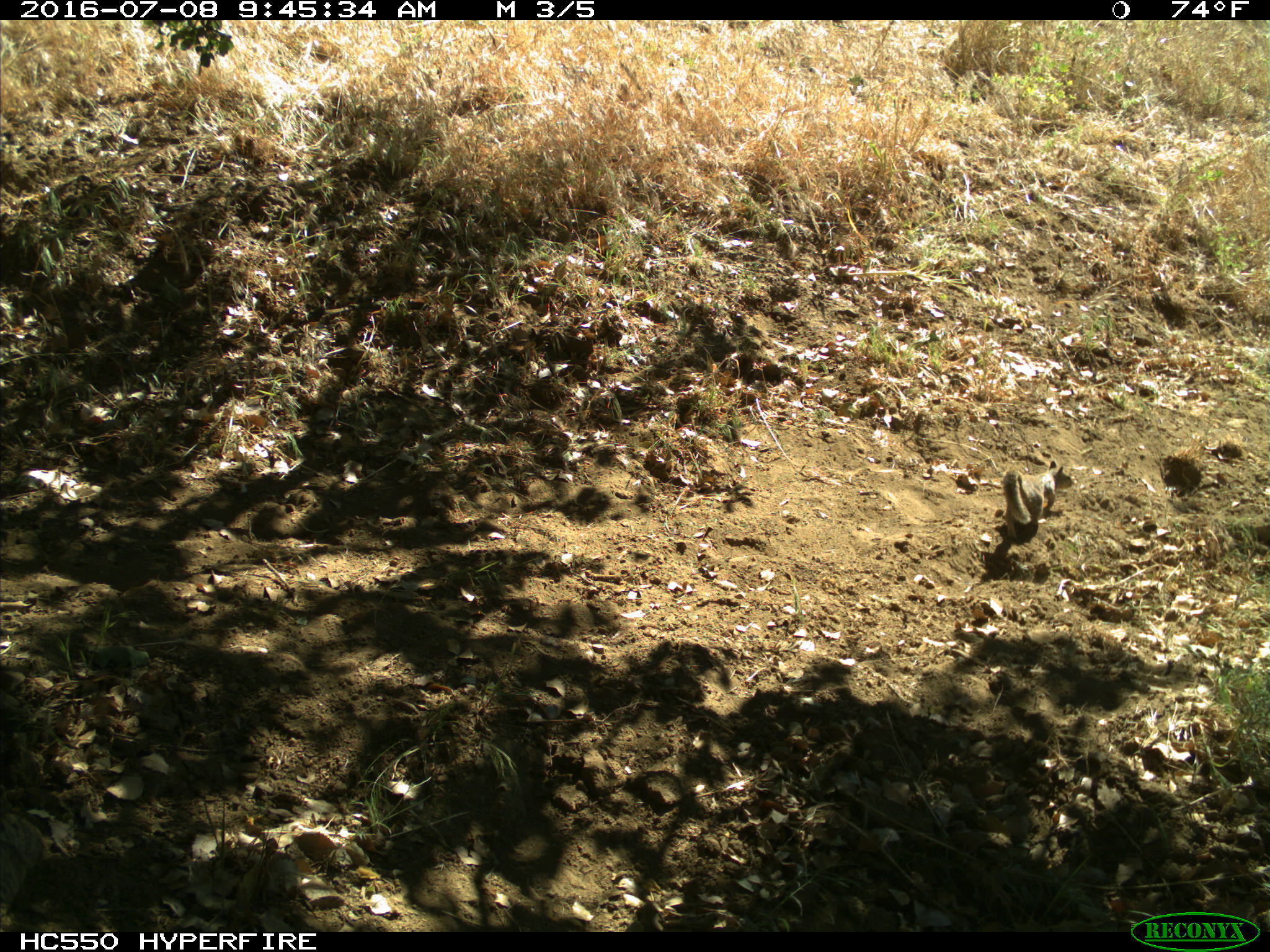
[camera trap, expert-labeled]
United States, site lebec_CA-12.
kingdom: Animalia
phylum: Chordata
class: Mammalia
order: Rodentia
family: Sciuridae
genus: Otospermophilus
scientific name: Otospermophilus beecheyi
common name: california ground squirrel